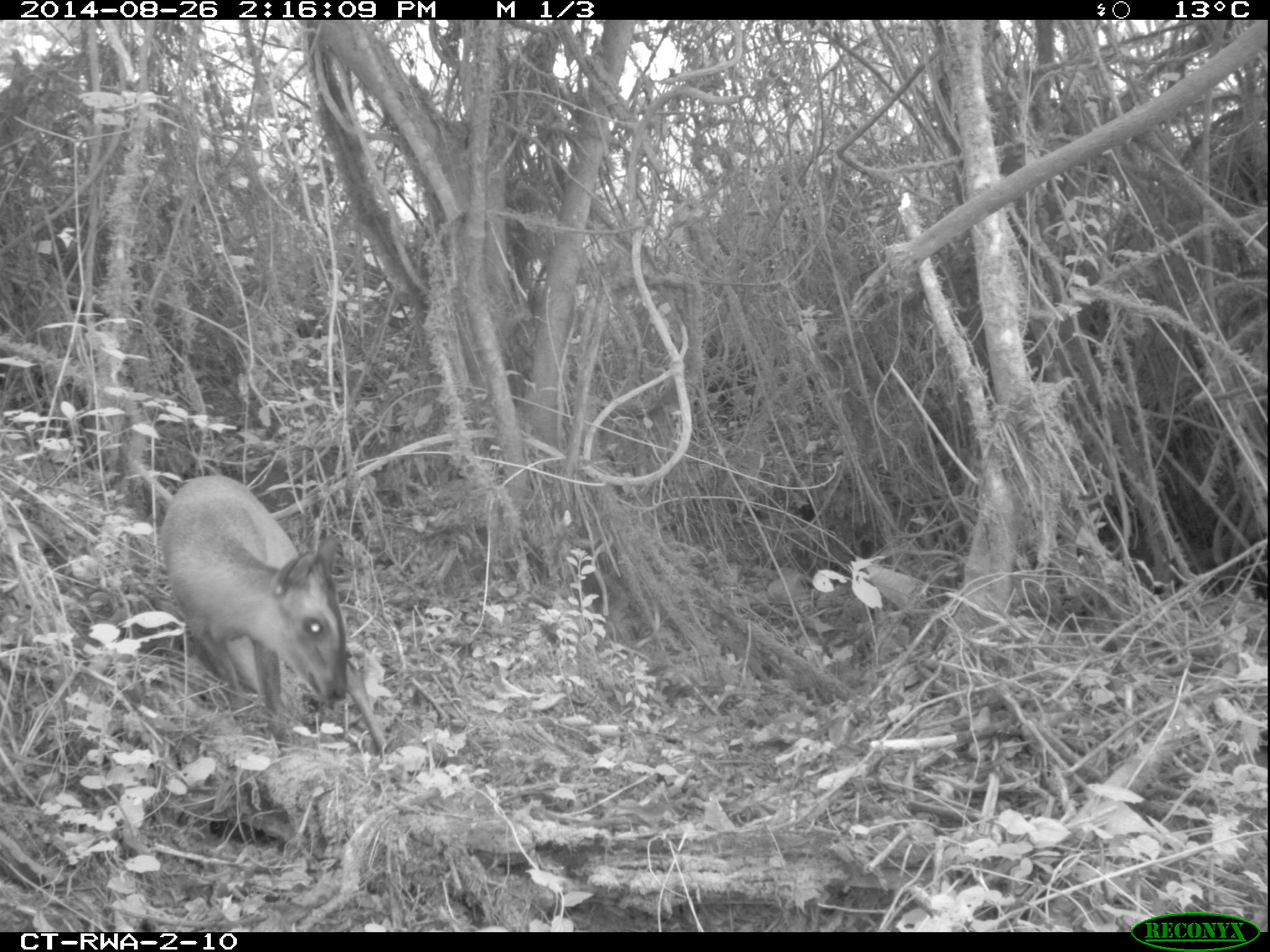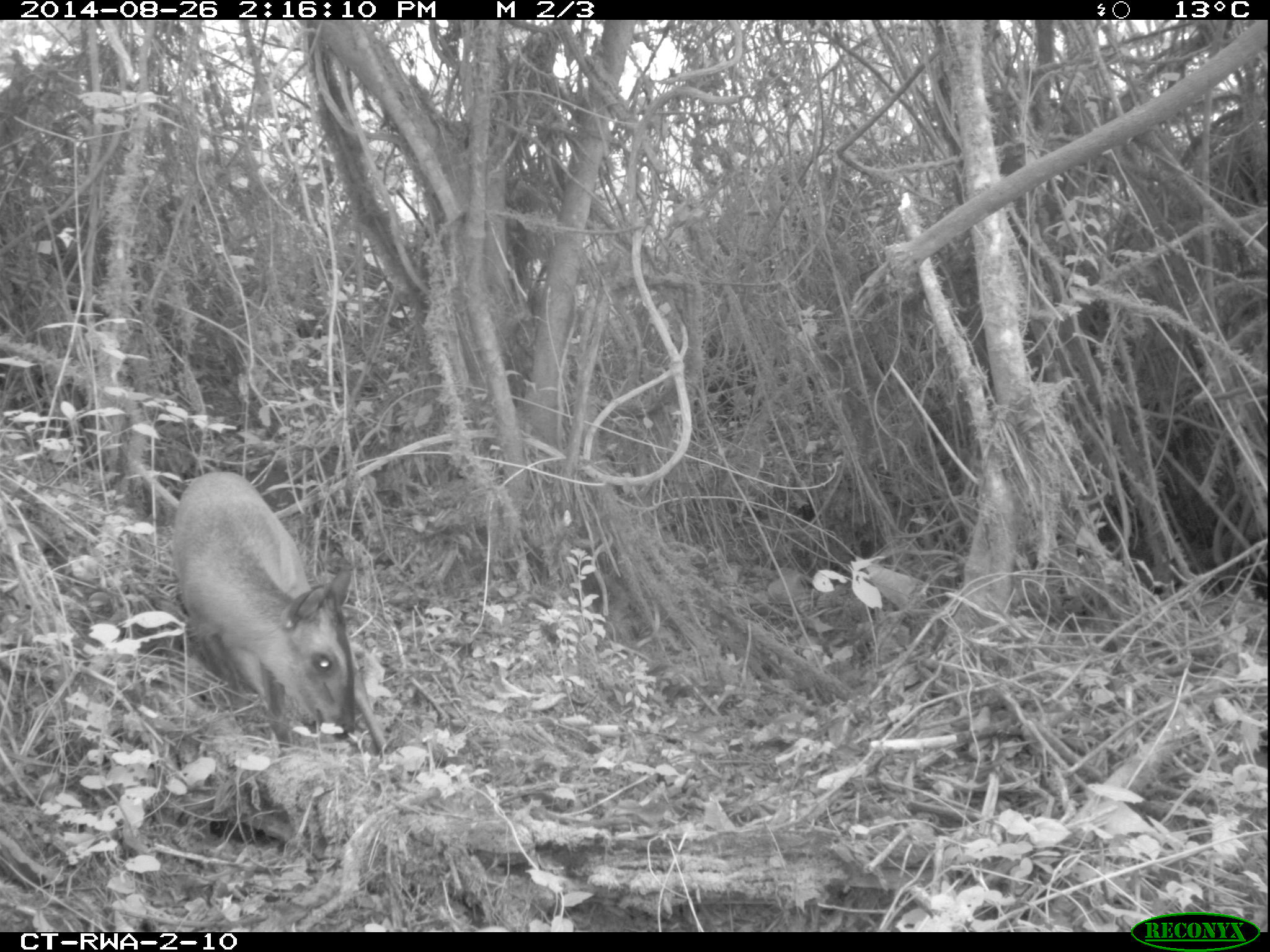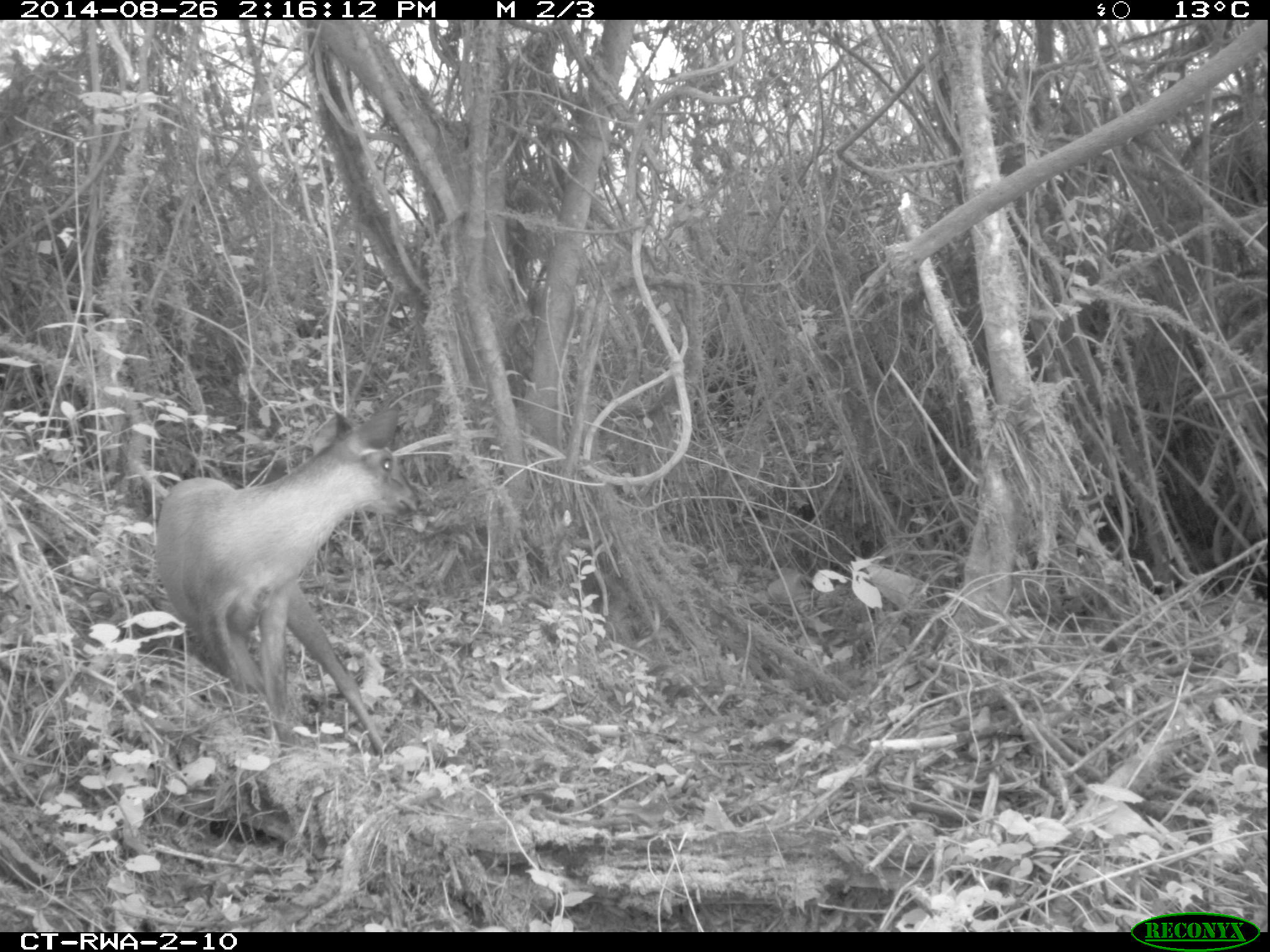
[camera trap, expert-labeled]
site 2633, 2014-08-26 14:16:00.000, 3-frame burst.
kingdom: Animalia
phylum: Chordata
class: Mammalia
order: Artiodactyla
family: Bovidae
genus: Cephalophus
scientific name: Cephalophus nigrifrons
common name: black-fronted duiker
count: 1